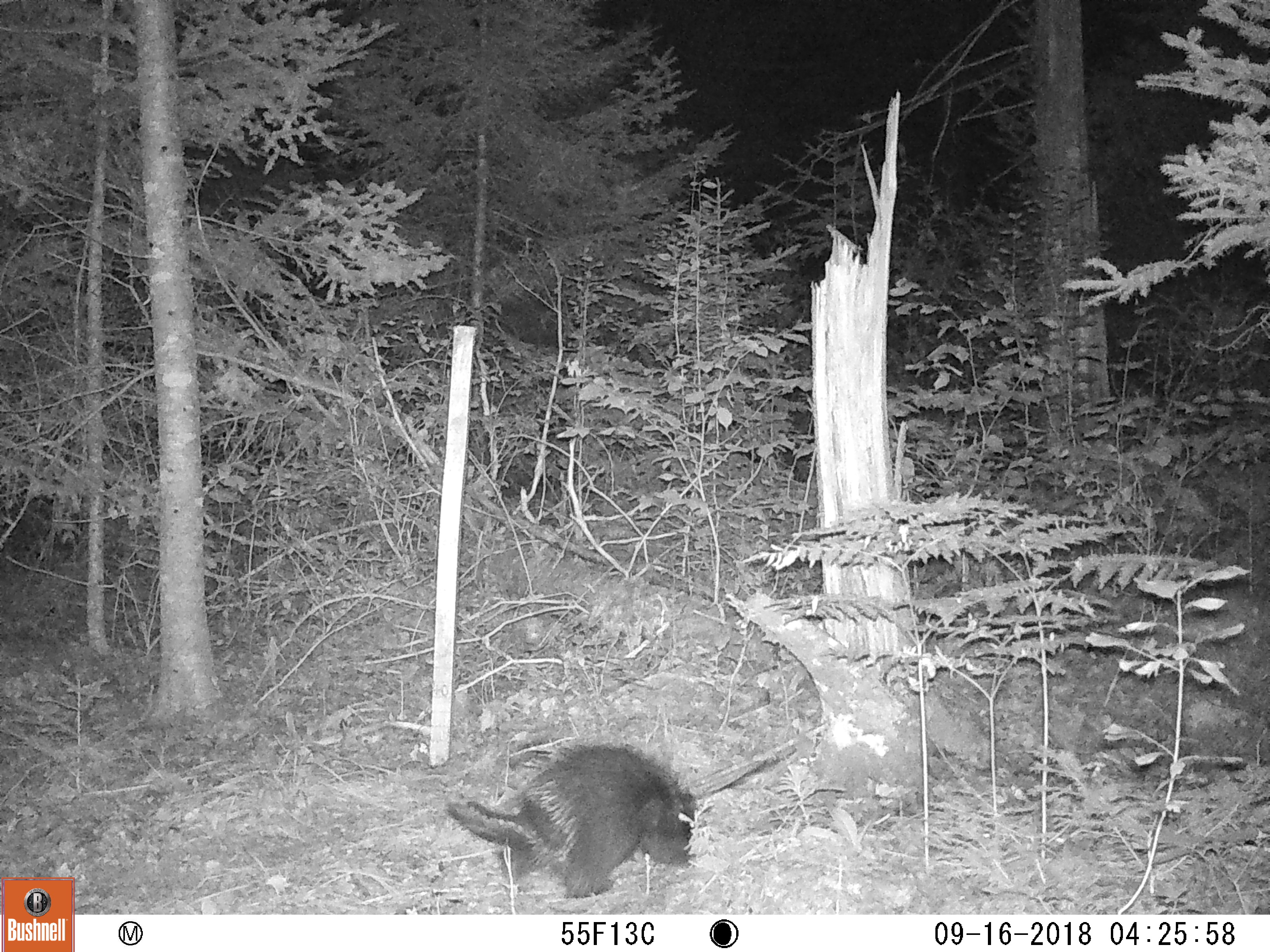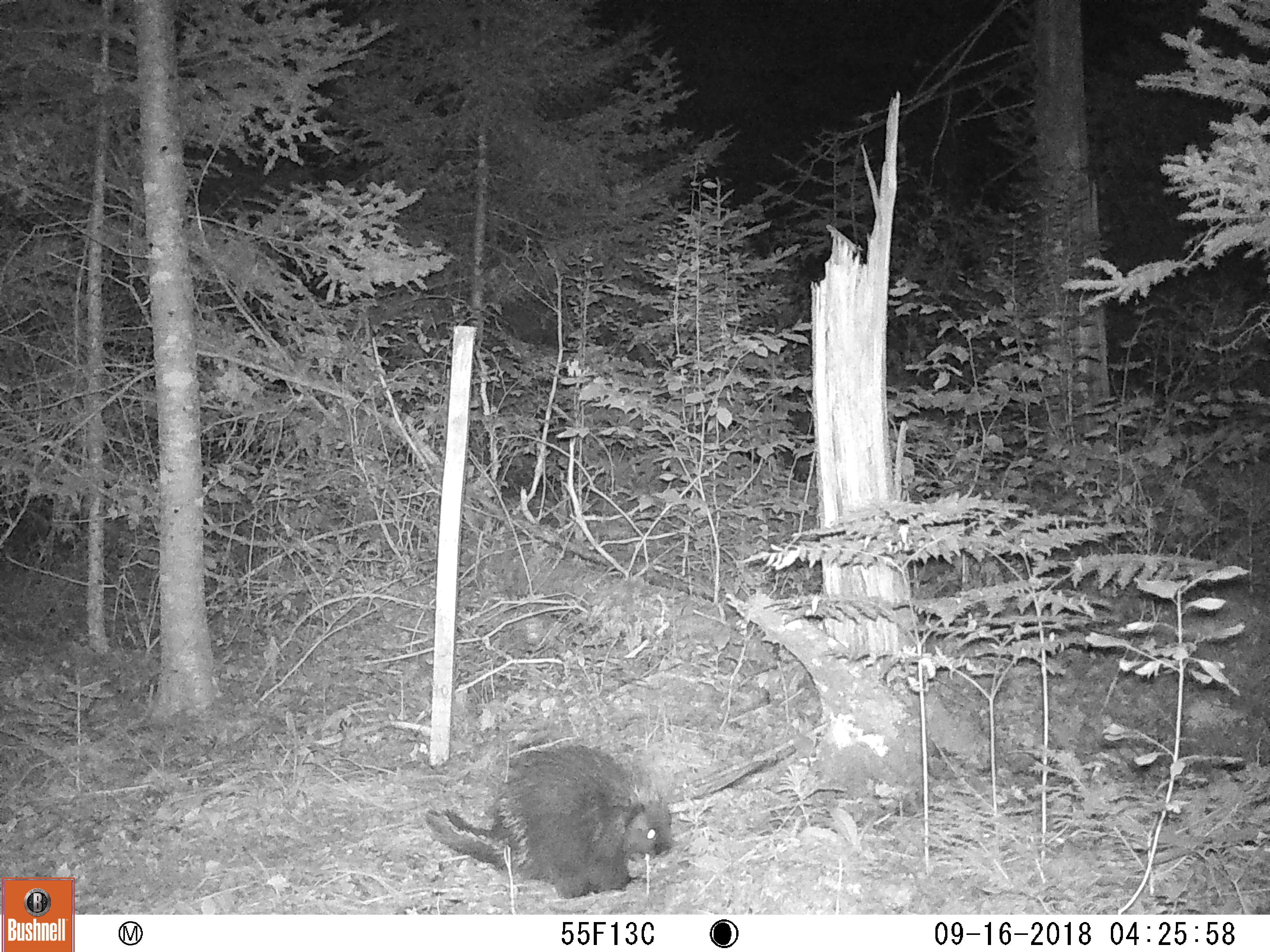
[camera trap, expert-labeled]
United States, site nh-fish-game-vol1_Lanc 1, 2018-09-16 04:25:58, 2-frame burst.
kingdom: Animalia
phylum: Chordata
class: Mammalia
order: Rodentia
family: Erethizontidae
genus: Erethizon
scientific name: Erethizon dorsatum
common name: porcupine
Porcupine (Erethizon dorsatum).